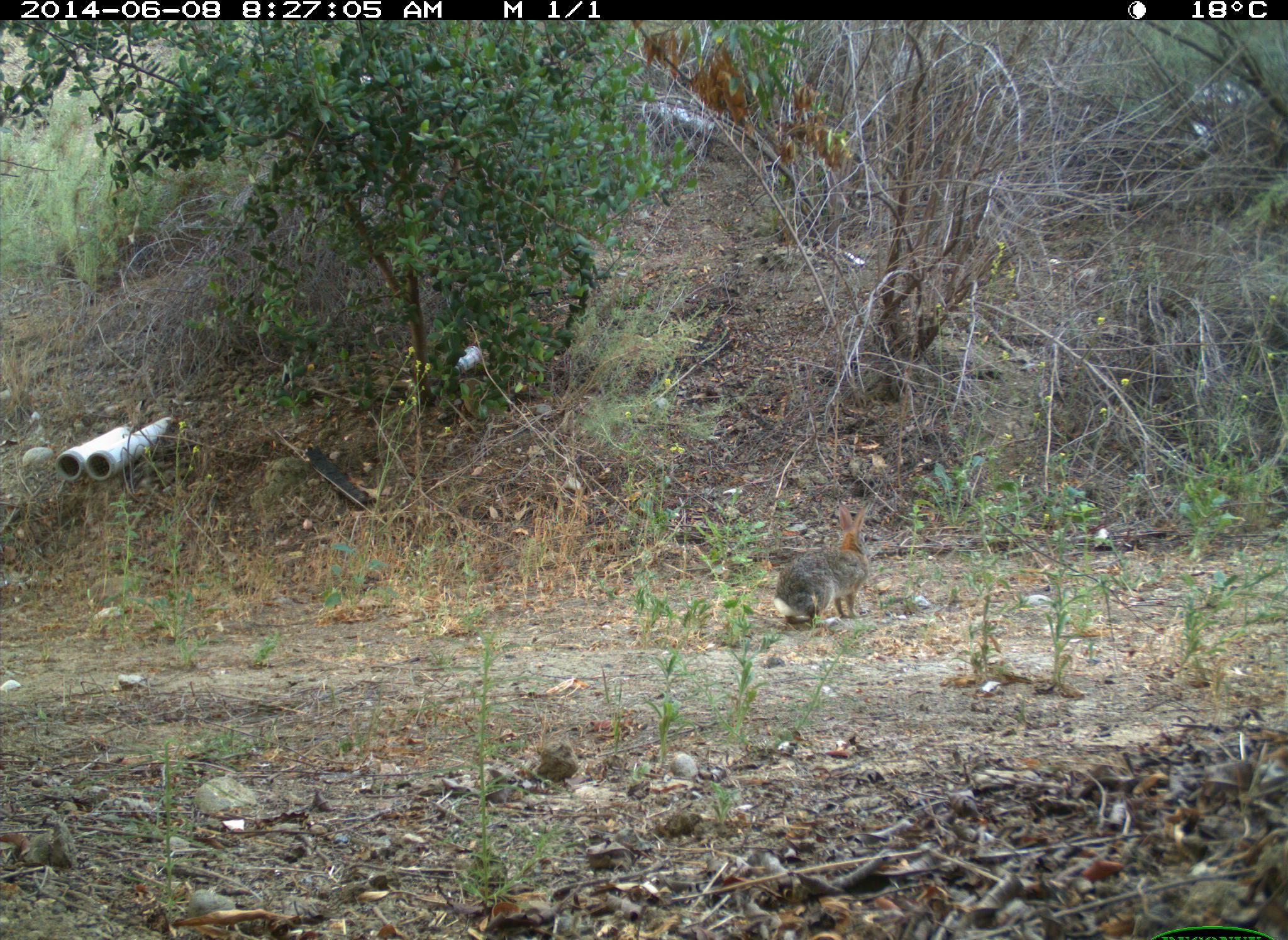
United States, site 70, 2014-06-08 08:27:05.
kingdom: Animalia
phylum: Chordata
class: Mammalia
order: Lagomorpha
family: Leporidae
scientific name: Leporidae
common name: rabbits and hares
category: rabbit